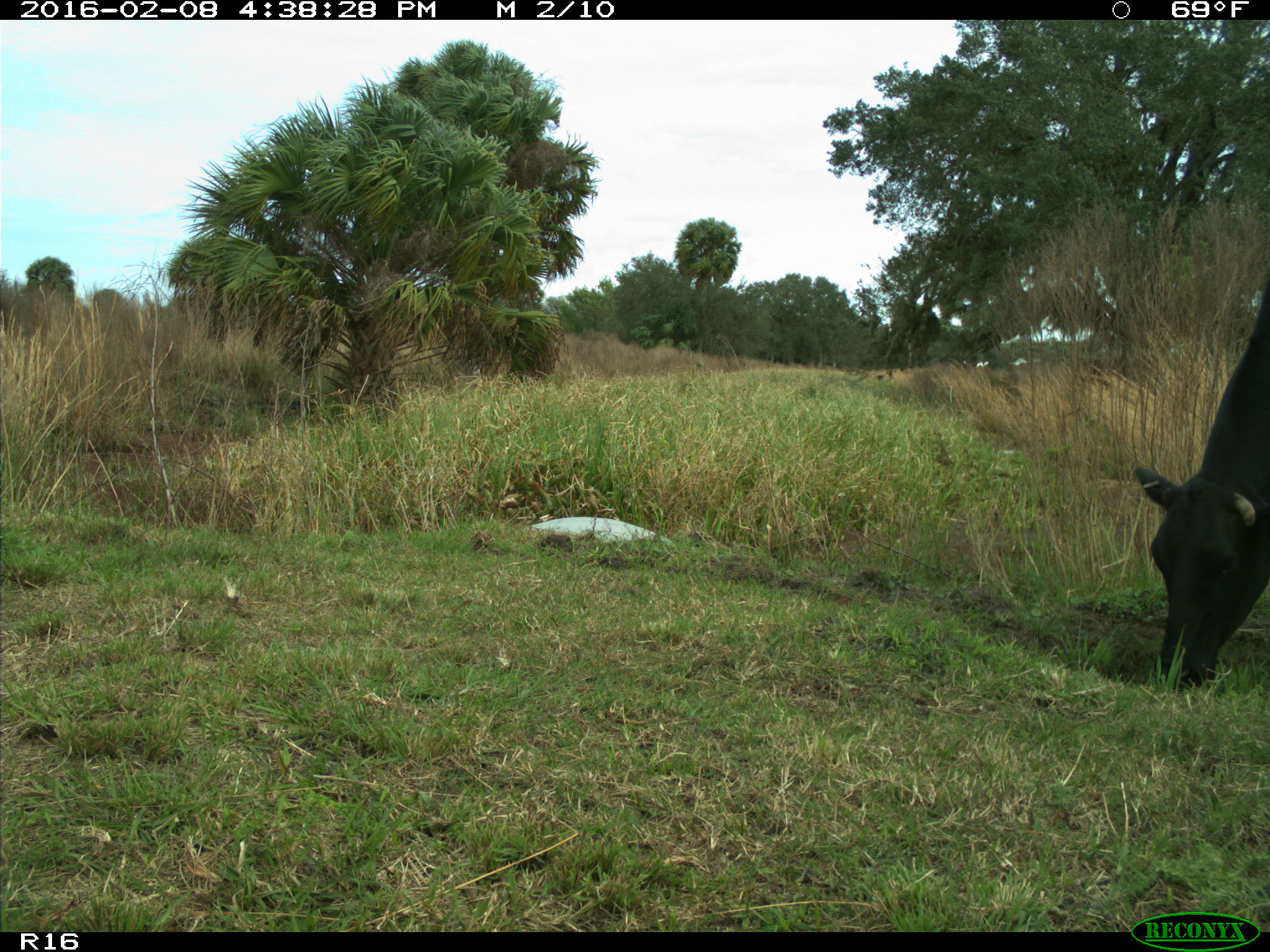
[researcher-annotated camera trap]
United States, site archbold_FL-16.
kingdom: Animalia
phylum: Chordata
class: Mammalia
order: Artiodactyla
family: Bovidae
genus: Bos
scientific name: Bos taurus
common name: domestic cow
Bos taurus (domestic cow).